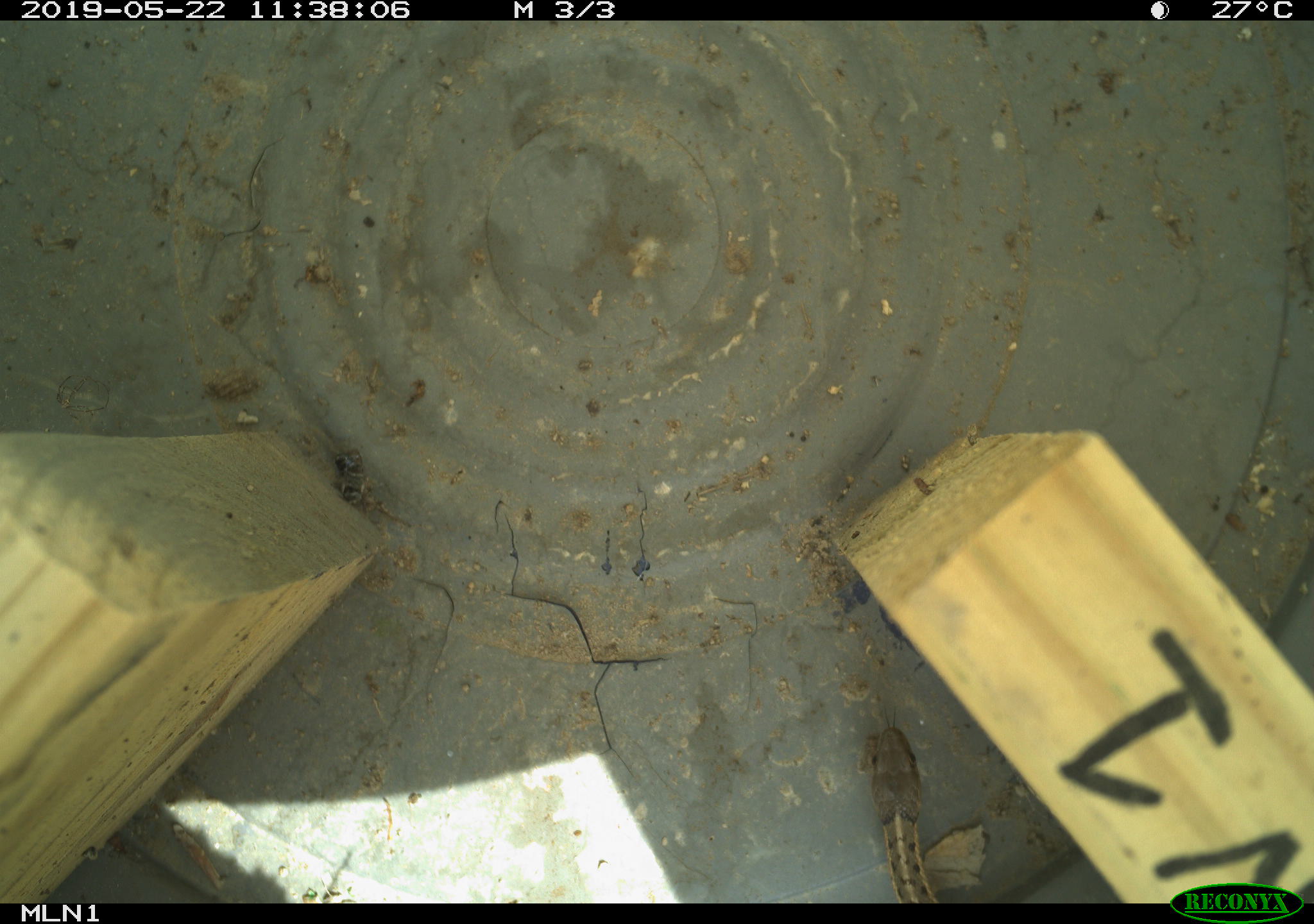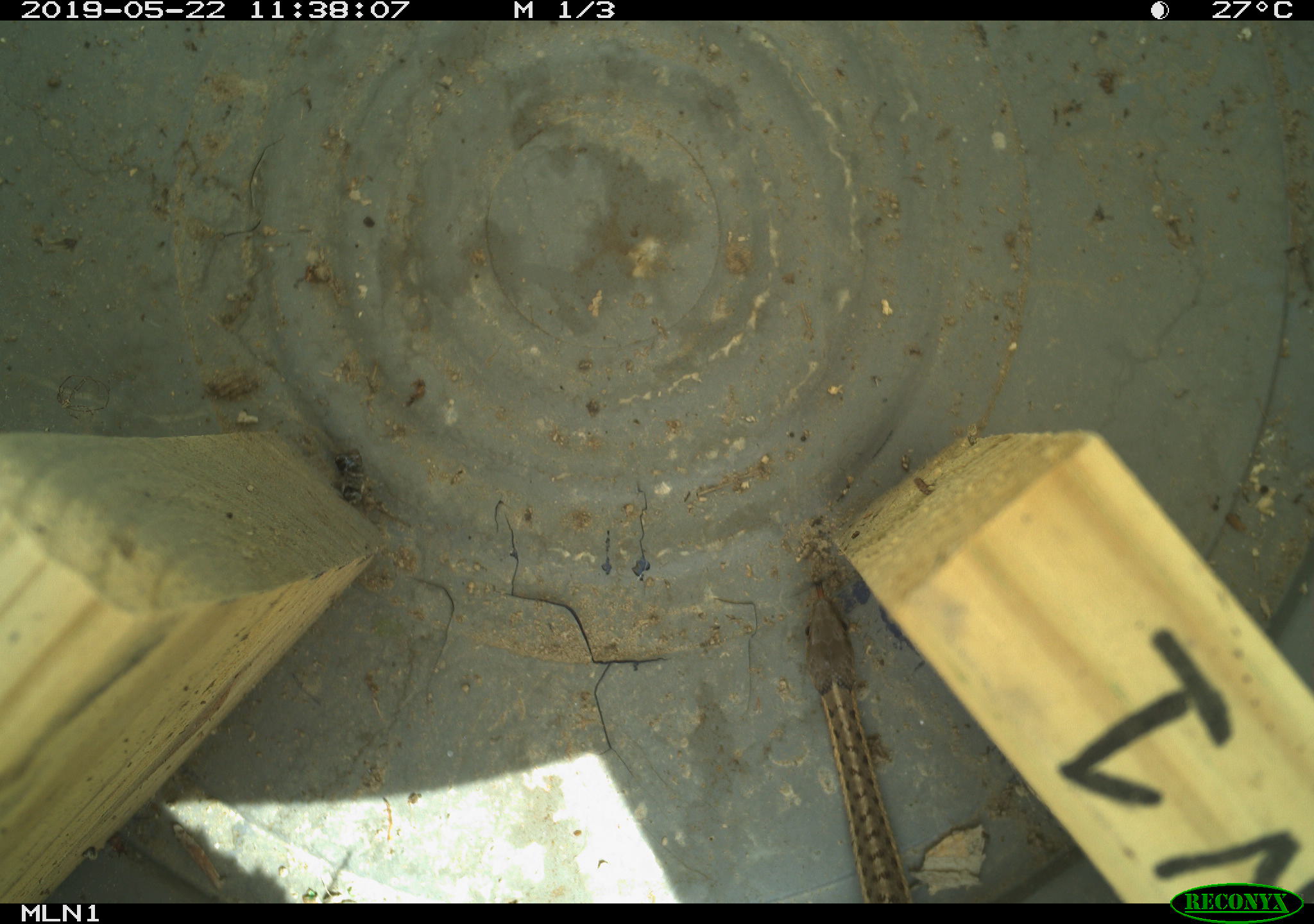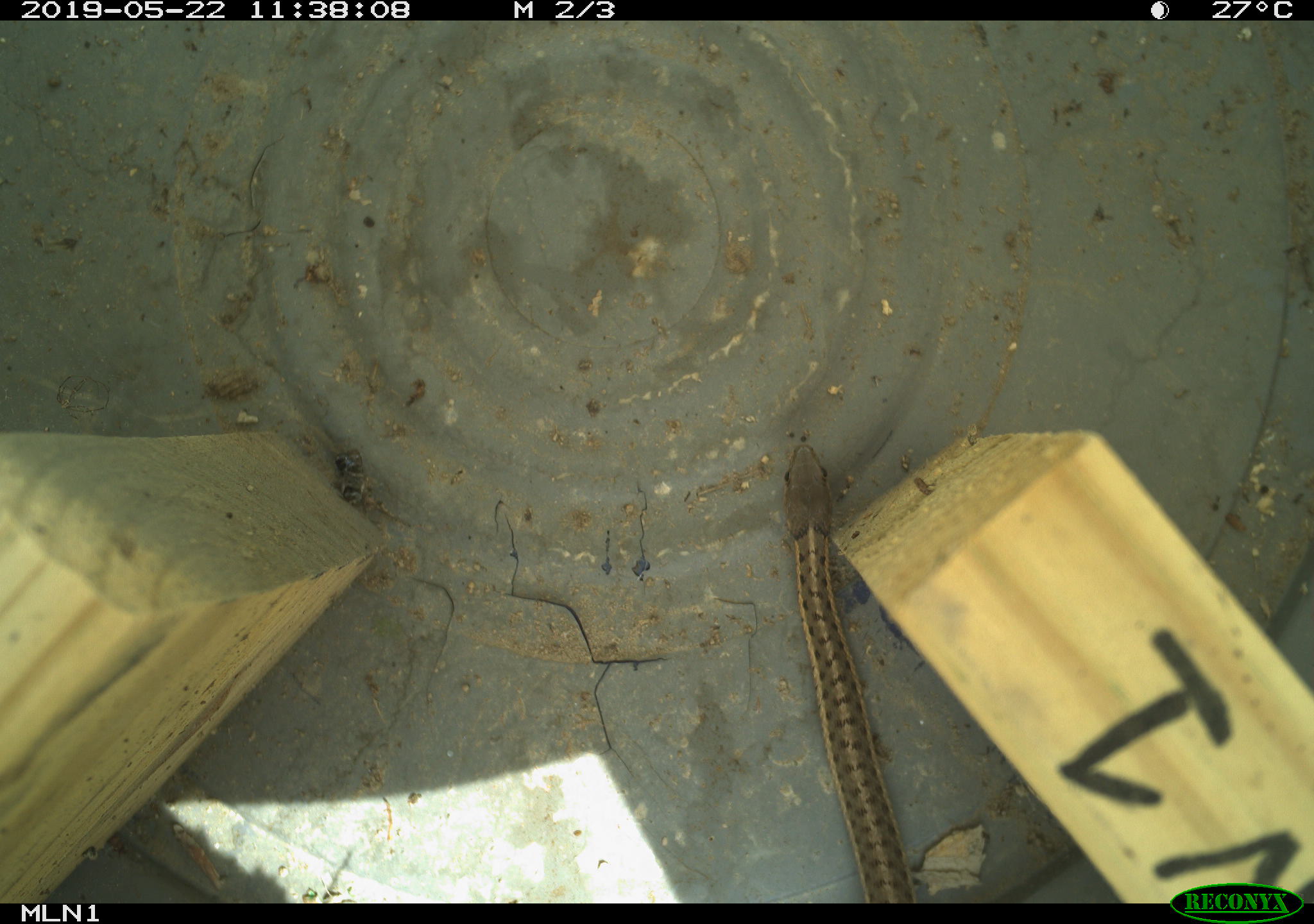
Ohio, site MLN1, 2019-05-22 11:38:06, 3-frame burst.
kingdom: Animalia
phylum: Chordata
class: Reptilia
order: Squamata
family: Colubridae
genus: Thamnophis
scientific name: Thamnophis sirtalis sirtalis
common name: eastern gartersnake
Eastern gartersnake (Thamnophis sirtalis sirtalis).